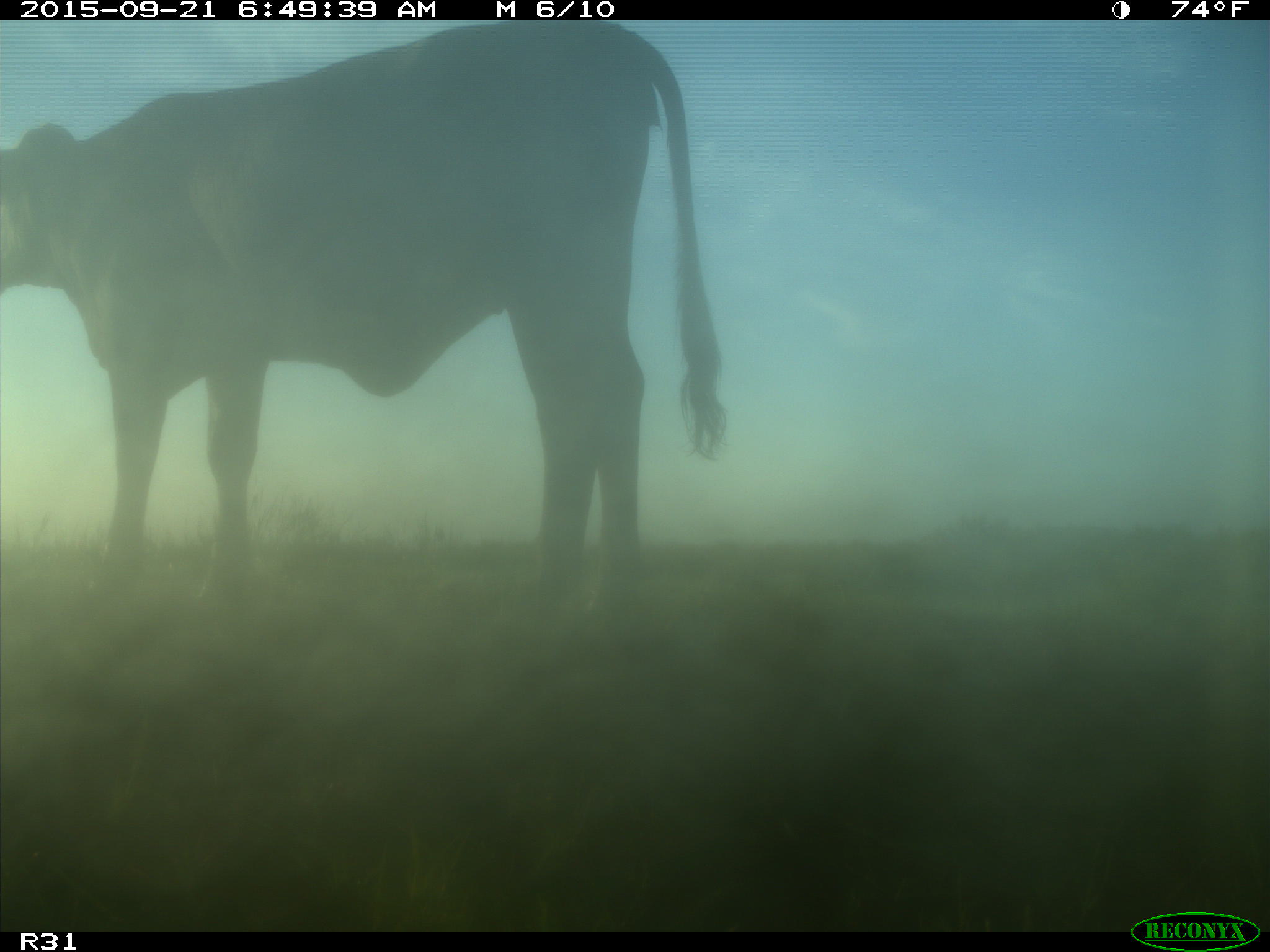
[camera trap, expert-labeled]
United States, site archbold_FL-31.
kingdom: Animalia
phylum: Chordata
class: Mammalia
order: Artiodactyla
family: Bovidae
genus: Bos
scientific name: Bos taurus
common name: domestic cow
Bos taurus (domestic cow).